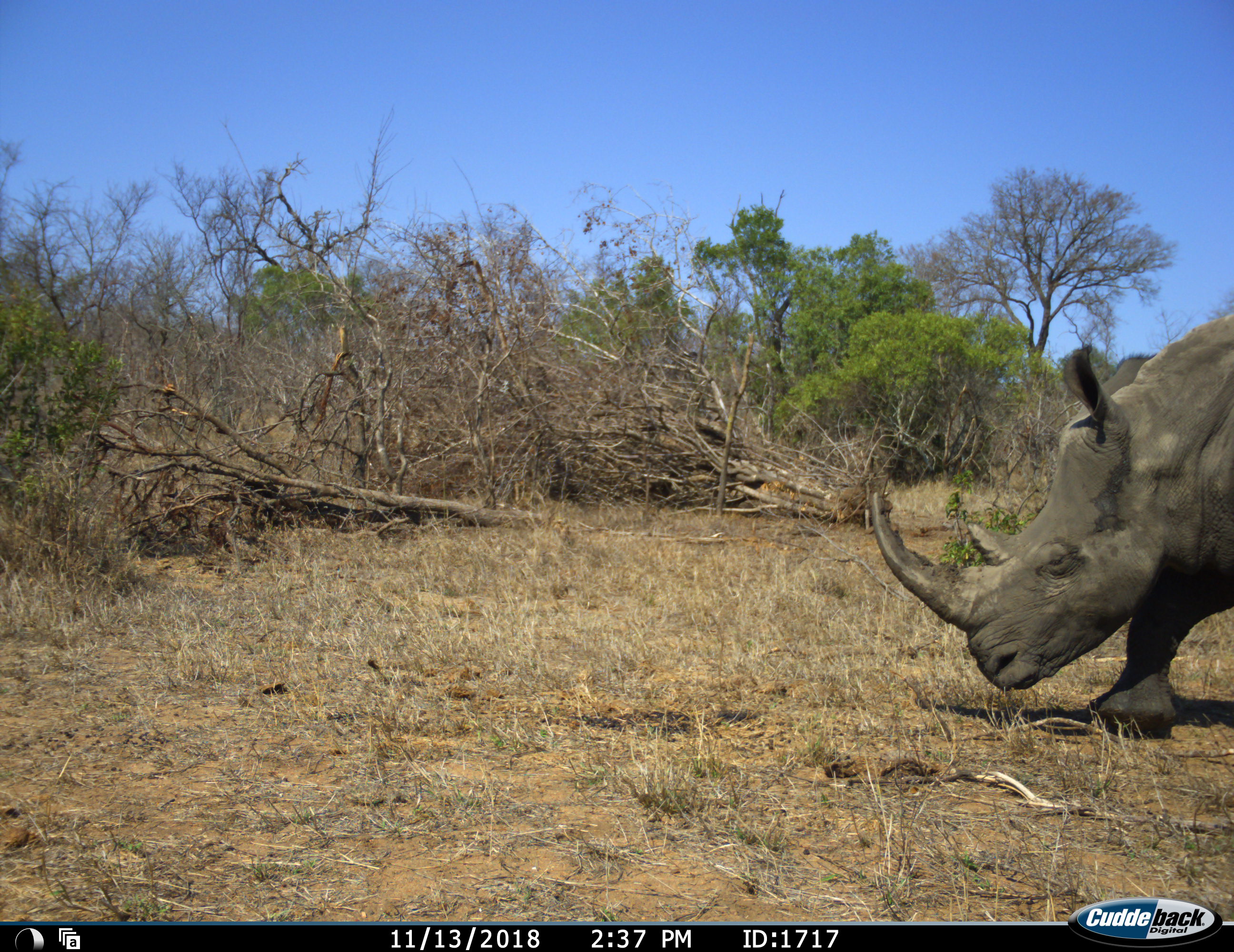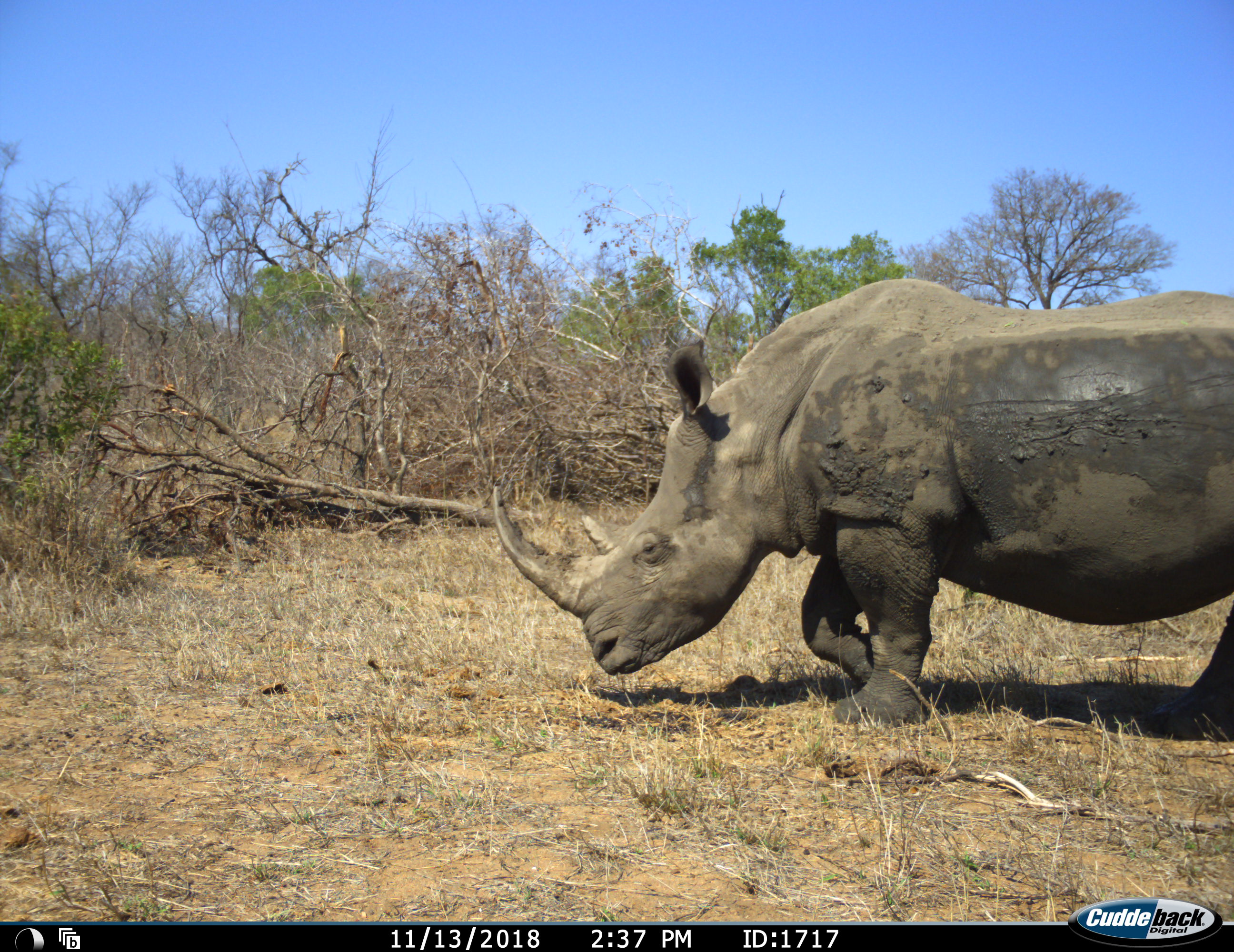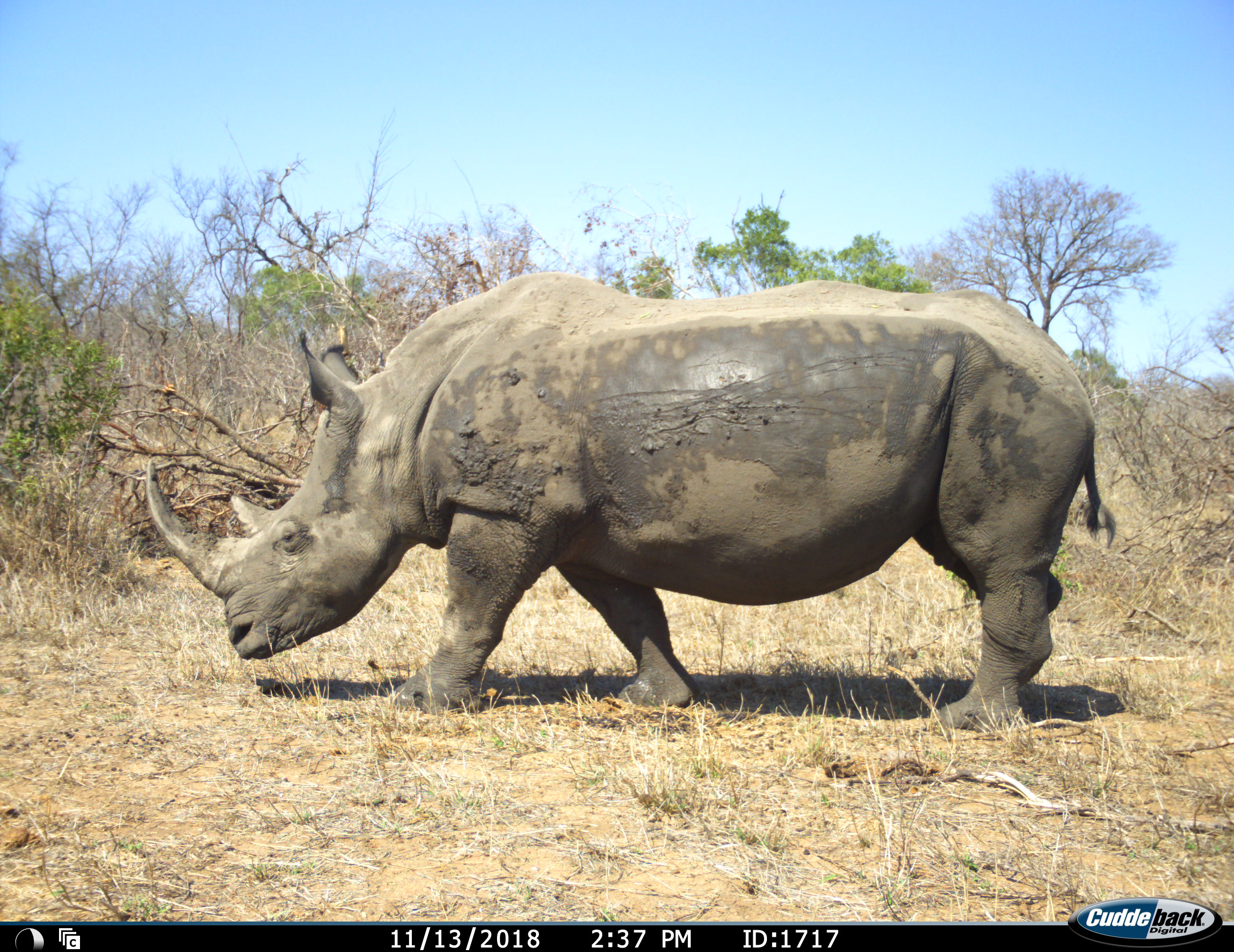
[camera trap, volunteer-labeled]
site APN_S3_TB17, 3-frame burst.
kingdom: Animalia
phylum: Chordata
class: Mammalia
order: Perissodactyla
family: Rhinocerotidae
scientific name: Rhinocerotidae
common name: unknown rhinoceros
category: rhinocerosunknown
Rhinocerosunknown (unknown rhinoceros) (Rhinocerotidae), count 1. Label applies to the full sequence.